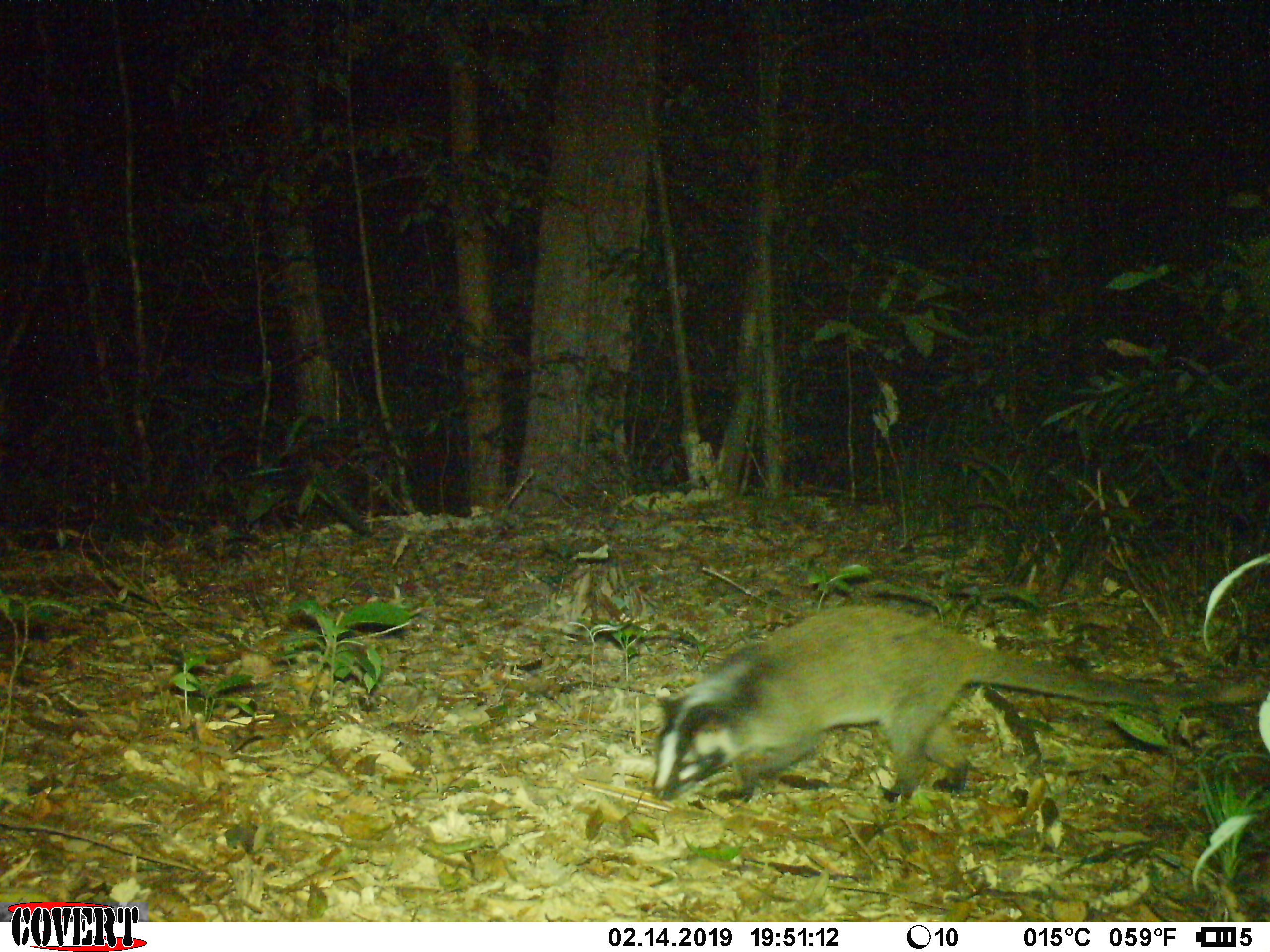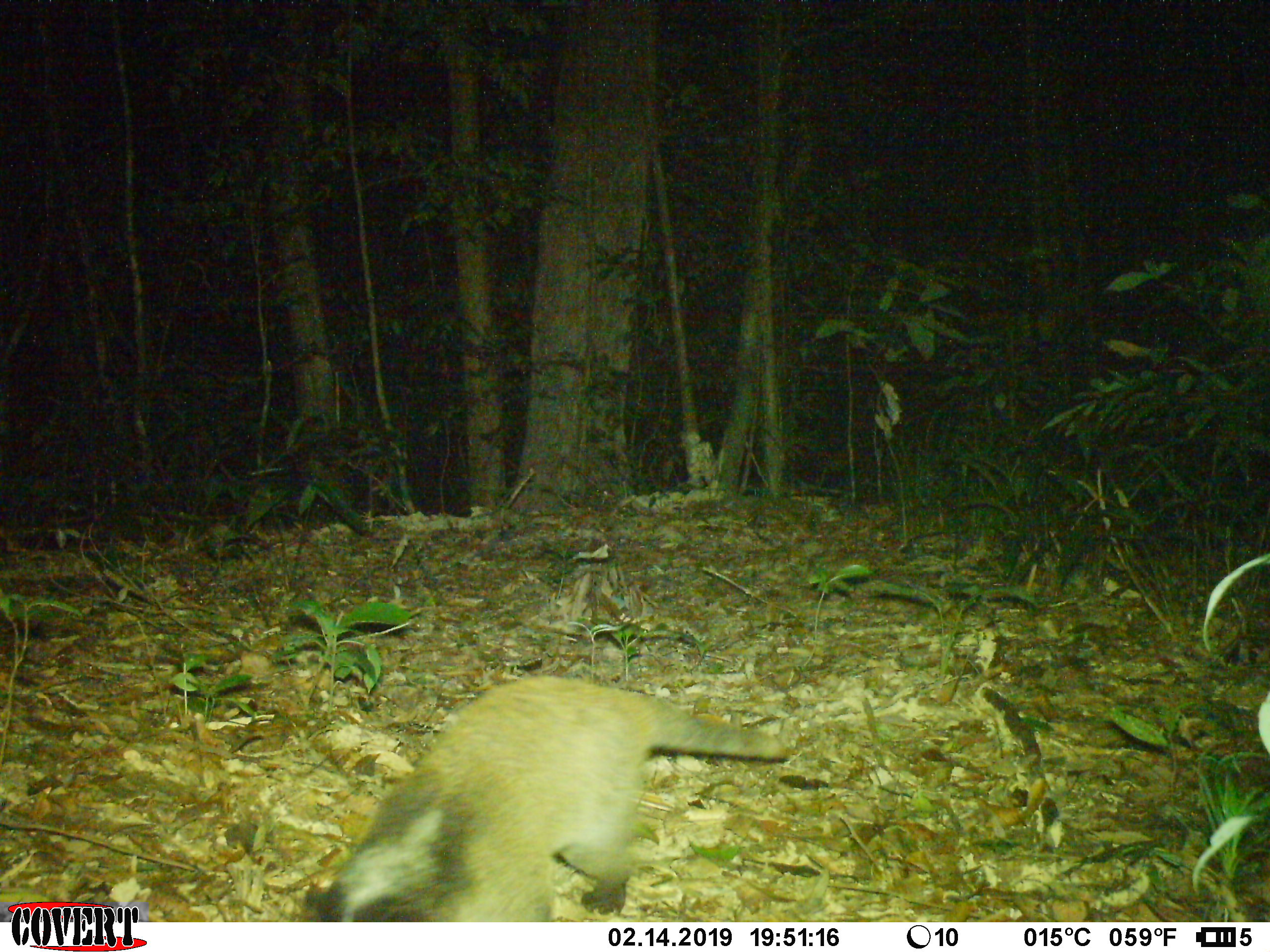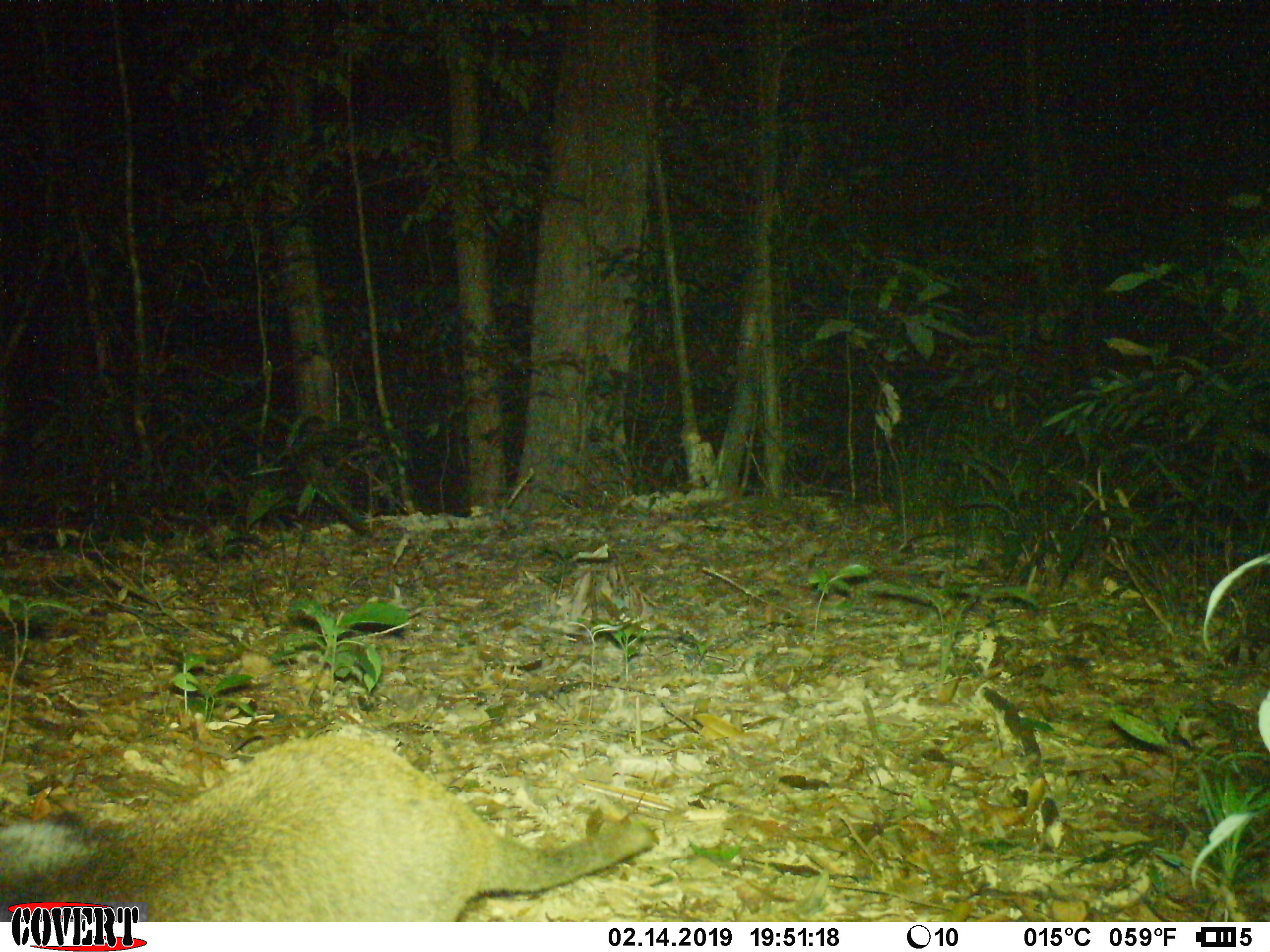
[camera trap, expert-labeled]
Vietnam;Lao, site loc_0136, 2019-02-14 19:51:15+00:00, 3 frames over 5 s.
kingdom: Animalia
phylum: Chordata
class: Mammalia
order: Carnivora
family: Viverridae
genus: Paguma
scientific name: Paguma larvata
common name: masked palm civet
Masked palm civet (Paguma larvata). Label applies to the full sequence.